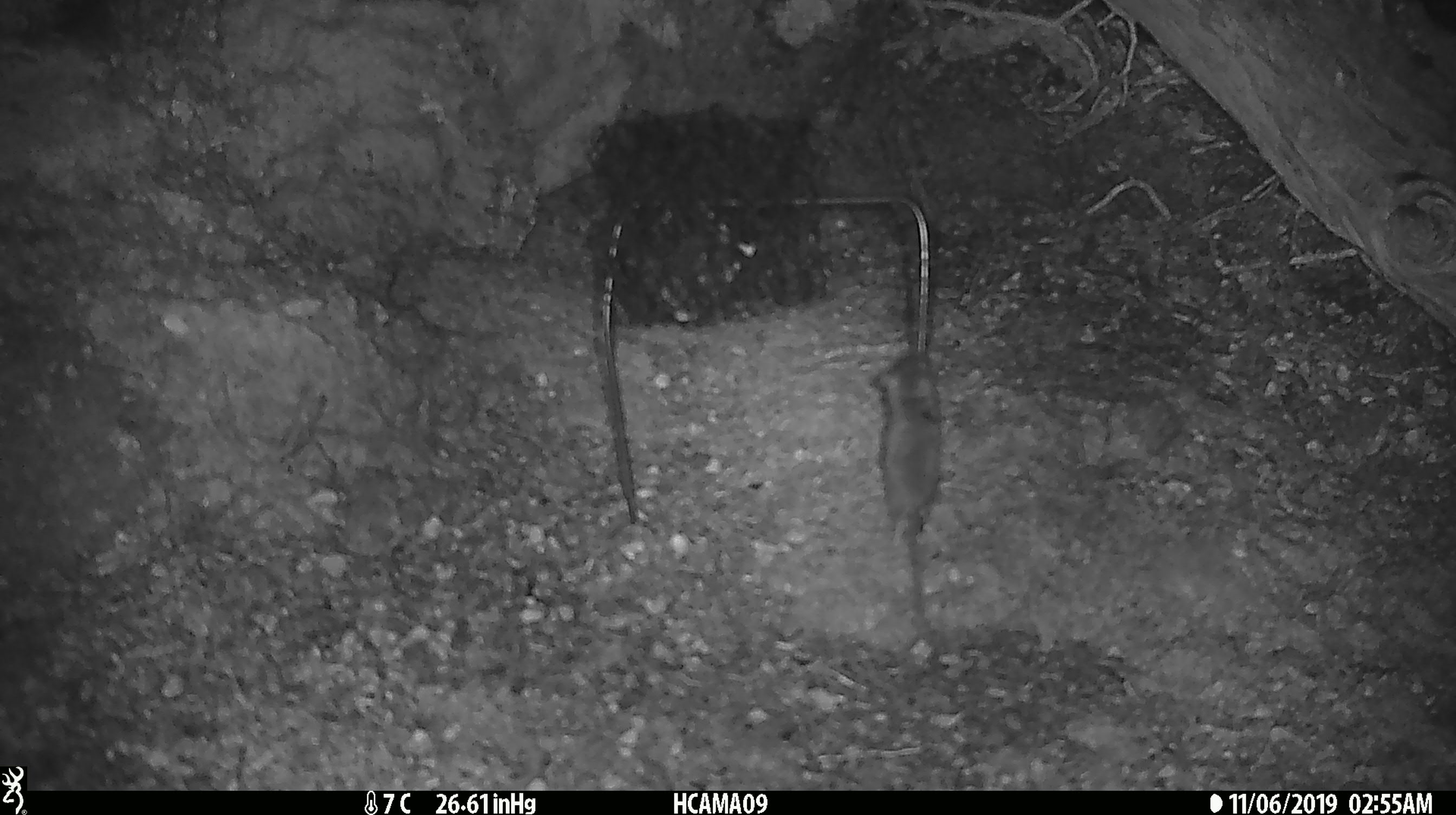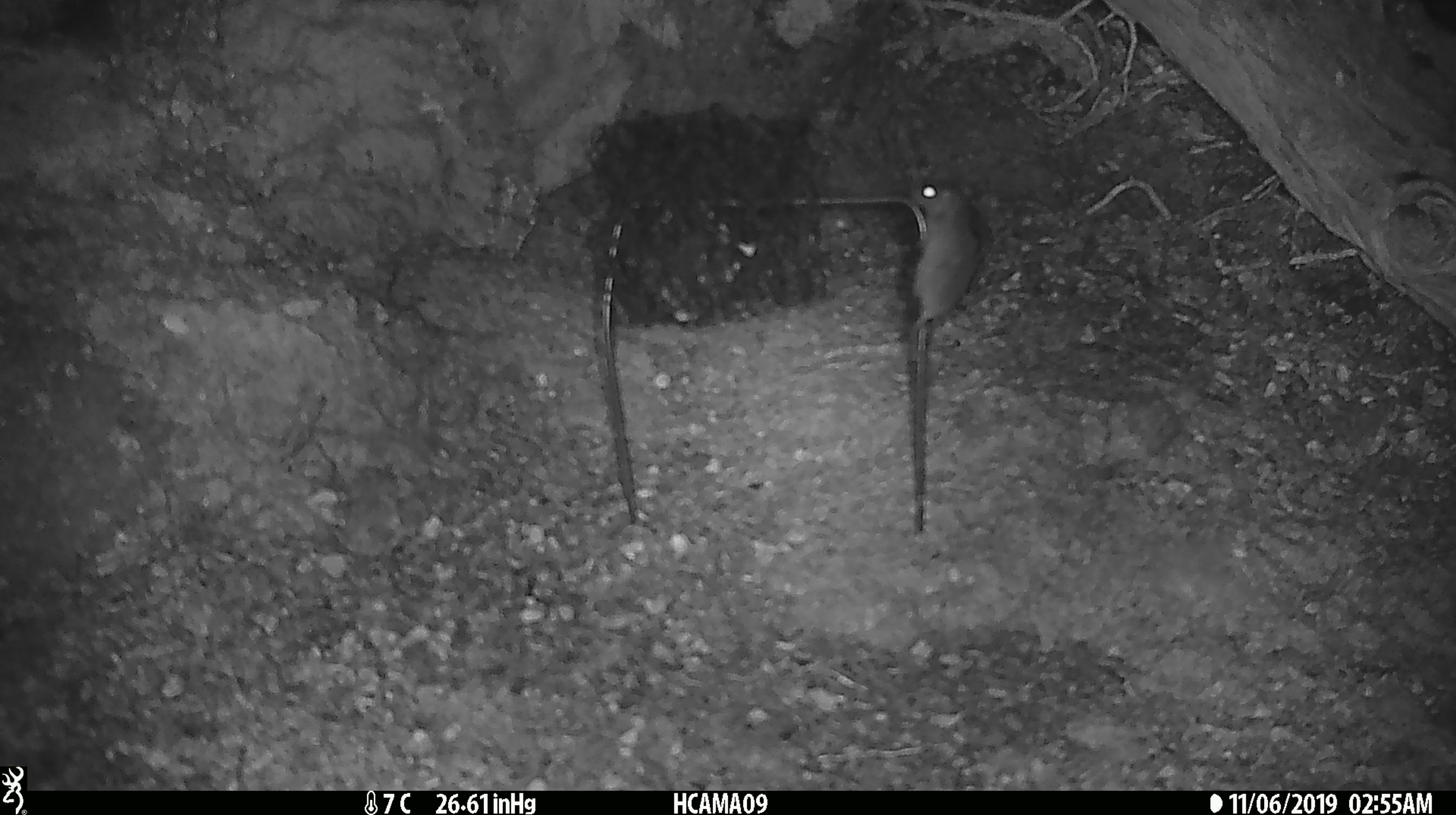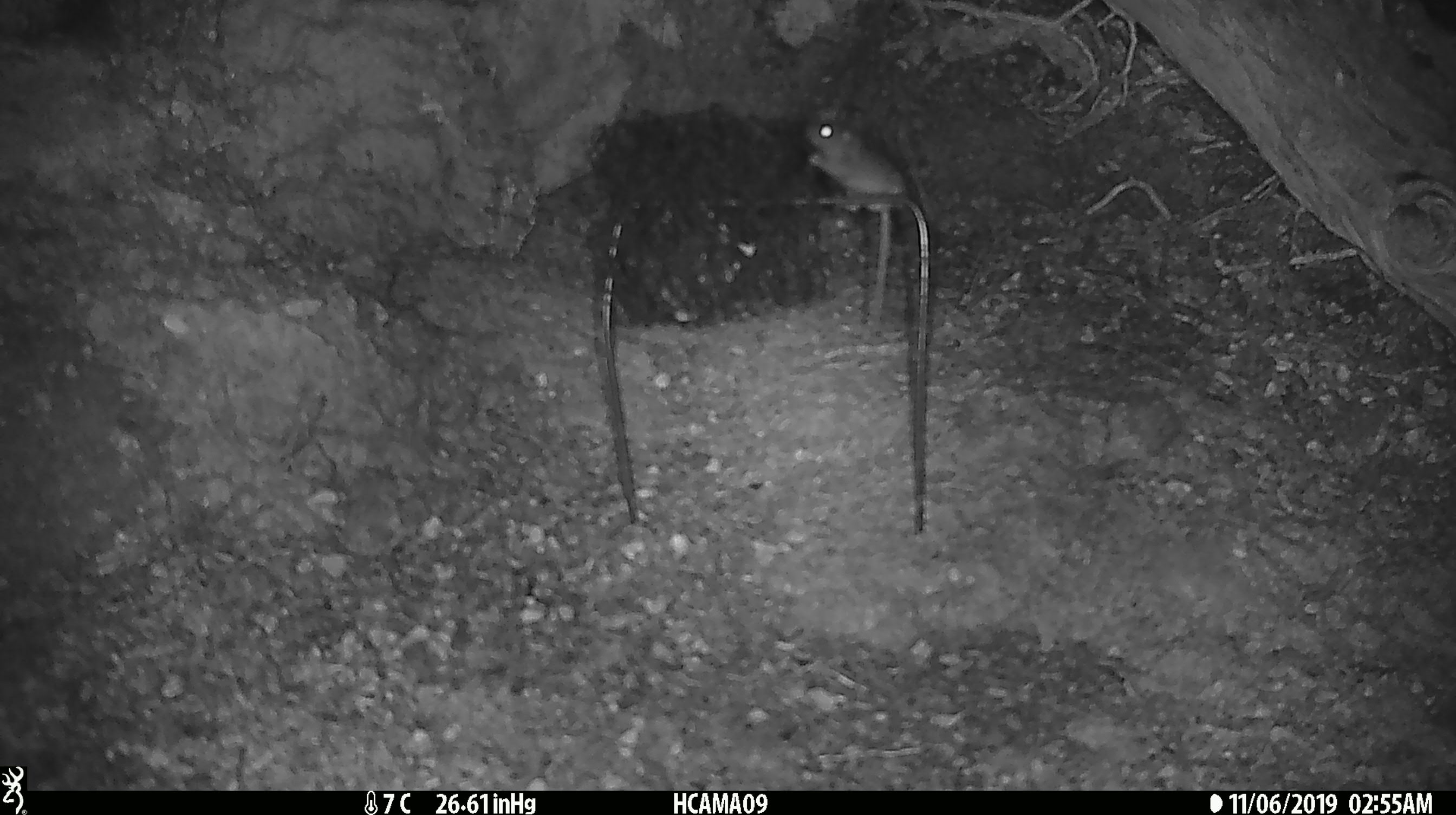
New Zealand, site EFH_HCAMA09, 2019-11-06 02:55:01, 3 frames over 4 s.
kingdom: Animalia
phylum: Chordata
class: Mammalia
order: Rodentia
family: Muridae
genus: Mus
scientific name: Mus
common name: mouse